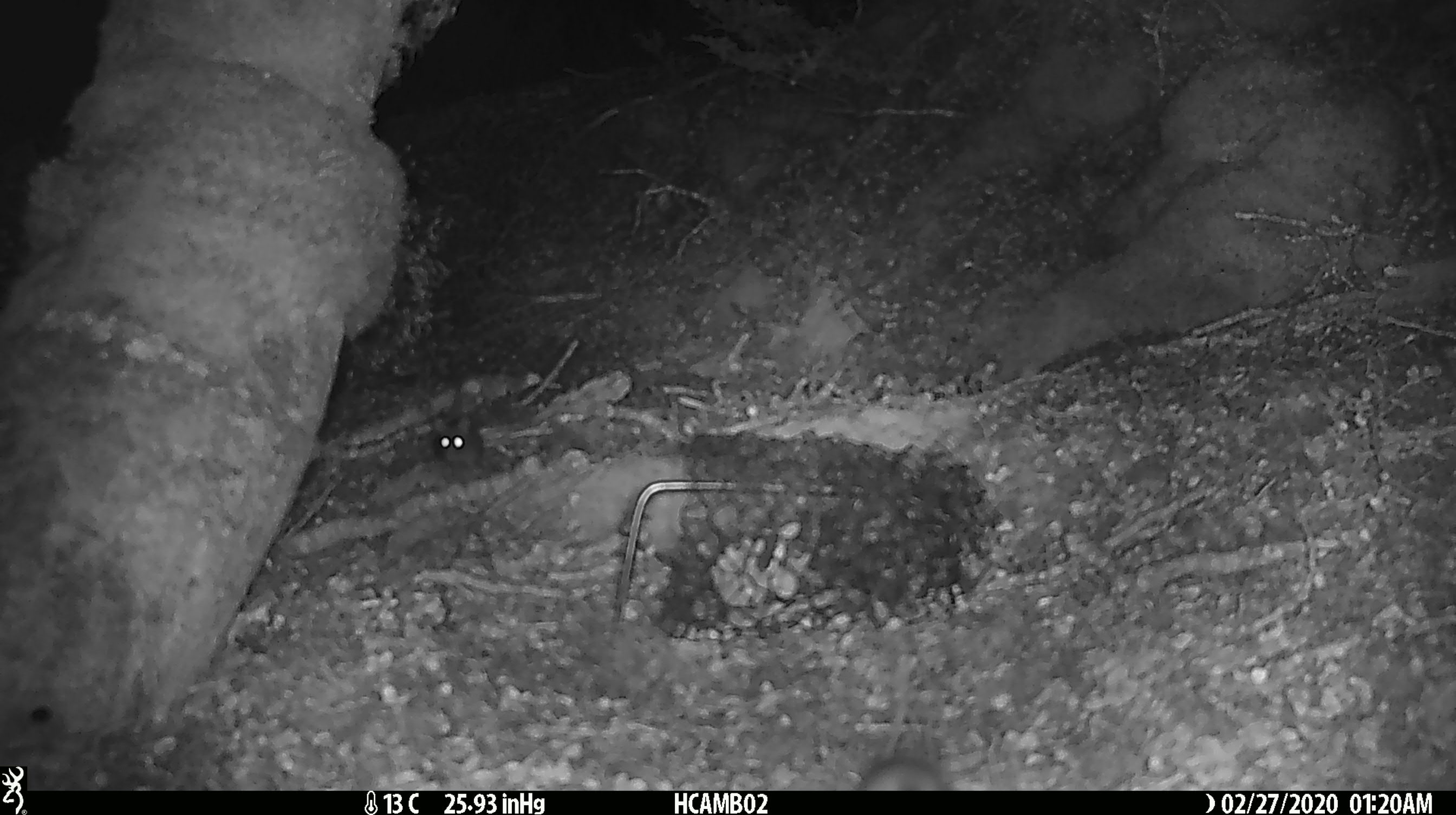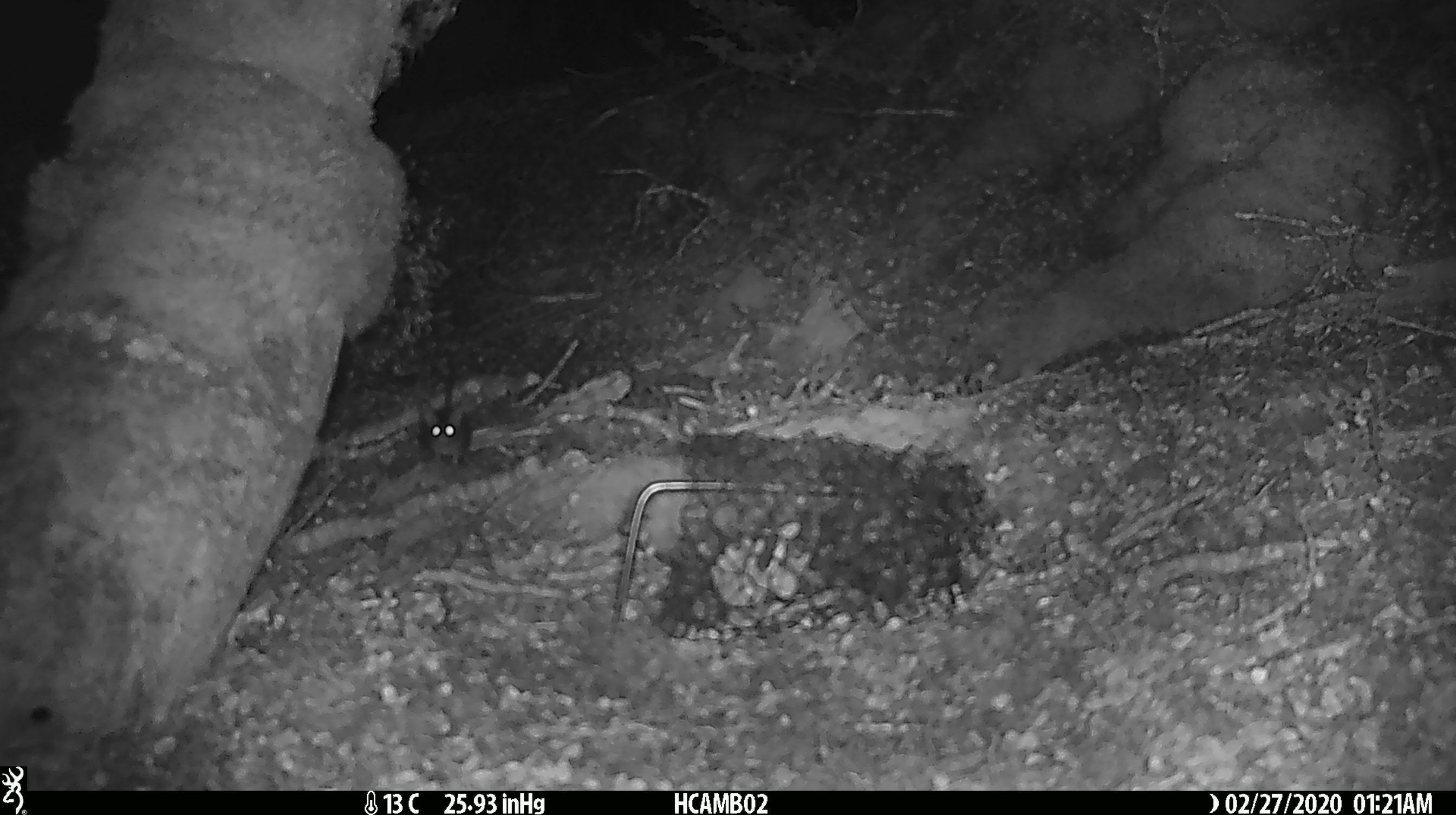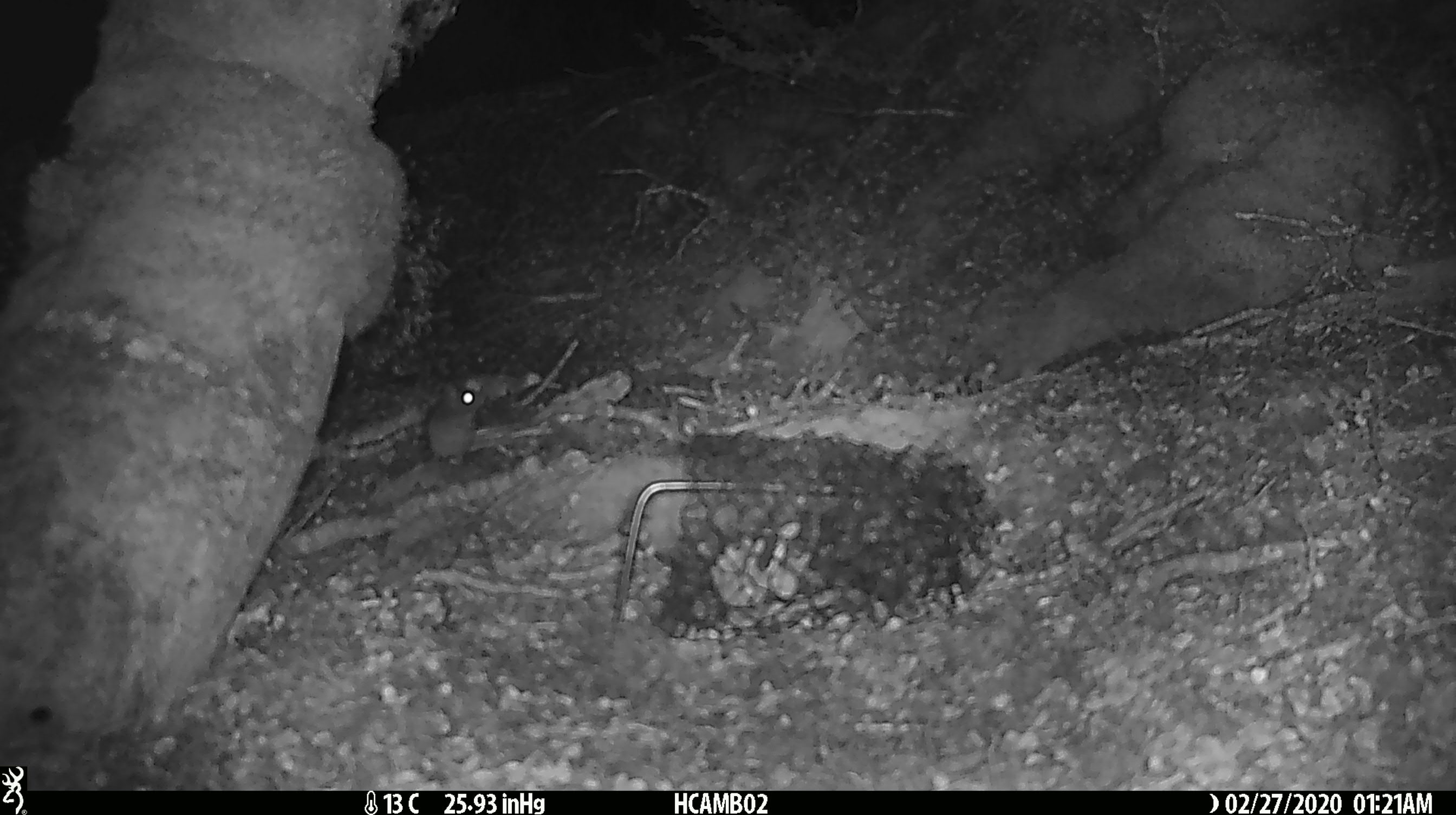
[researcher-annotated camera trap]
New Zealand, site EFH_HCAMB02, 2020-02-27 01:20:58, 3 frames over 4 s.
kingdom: Animalia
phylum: Chordata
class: Mammalia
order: Rodentia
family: Muridae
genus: Mus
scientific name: Mus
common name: mouse